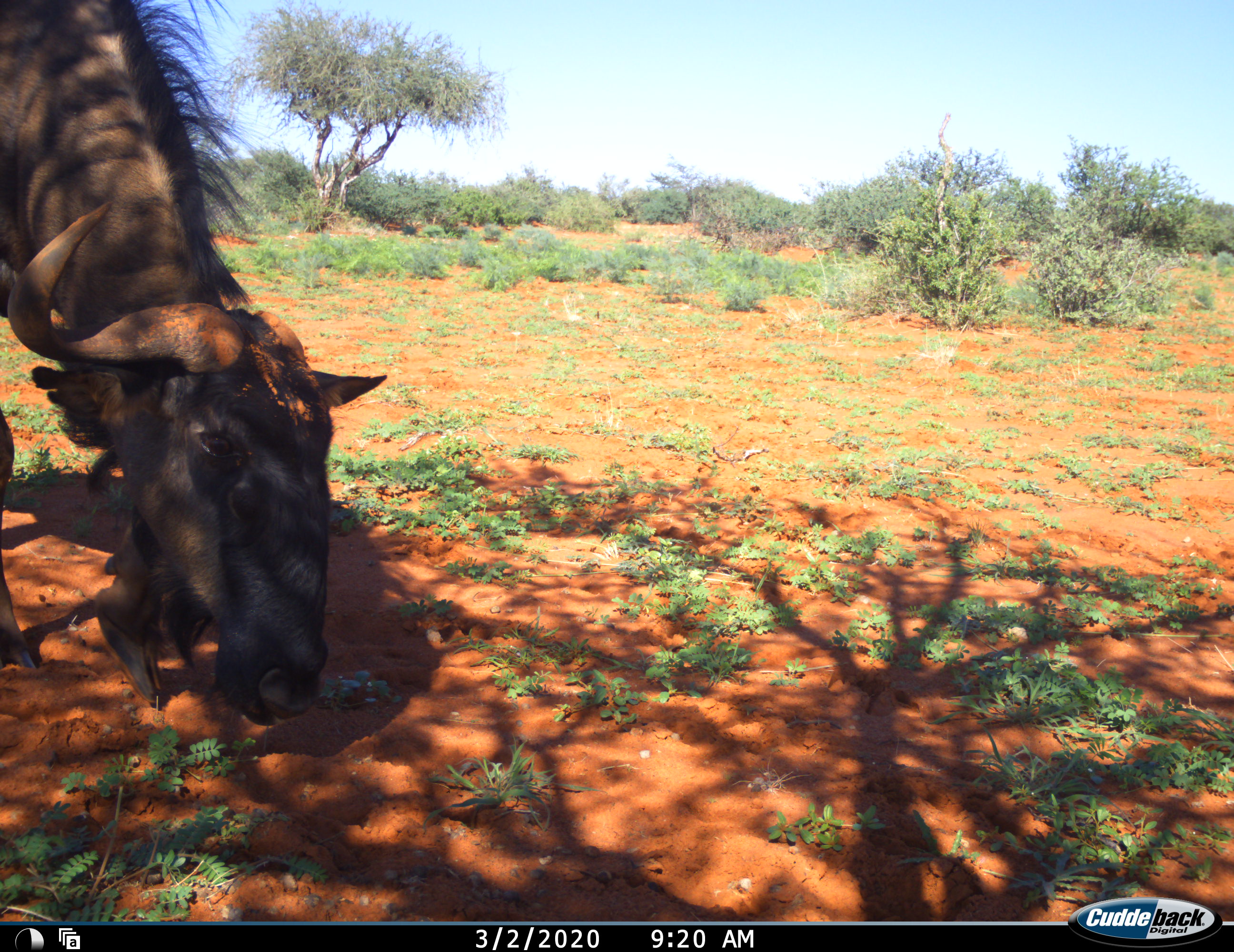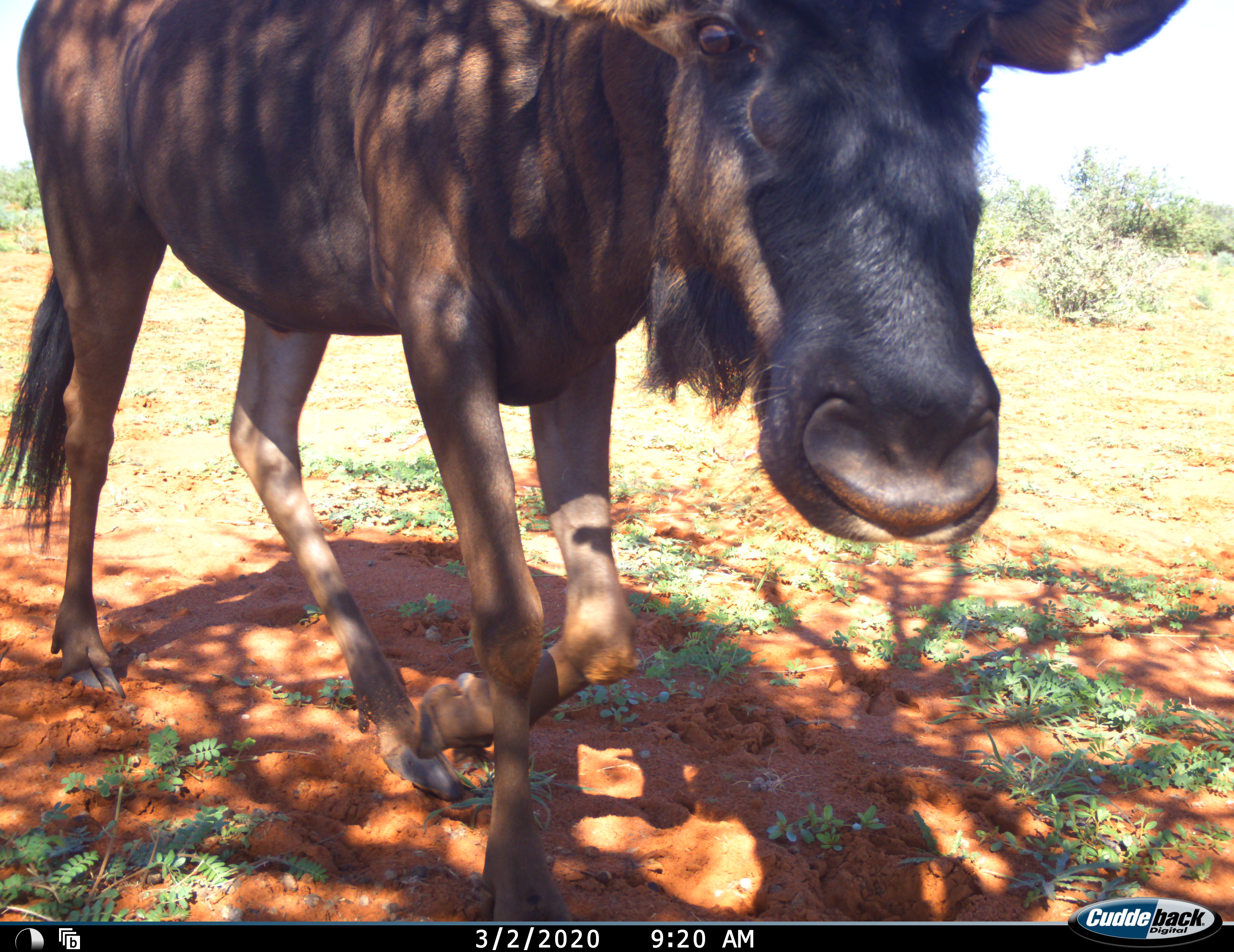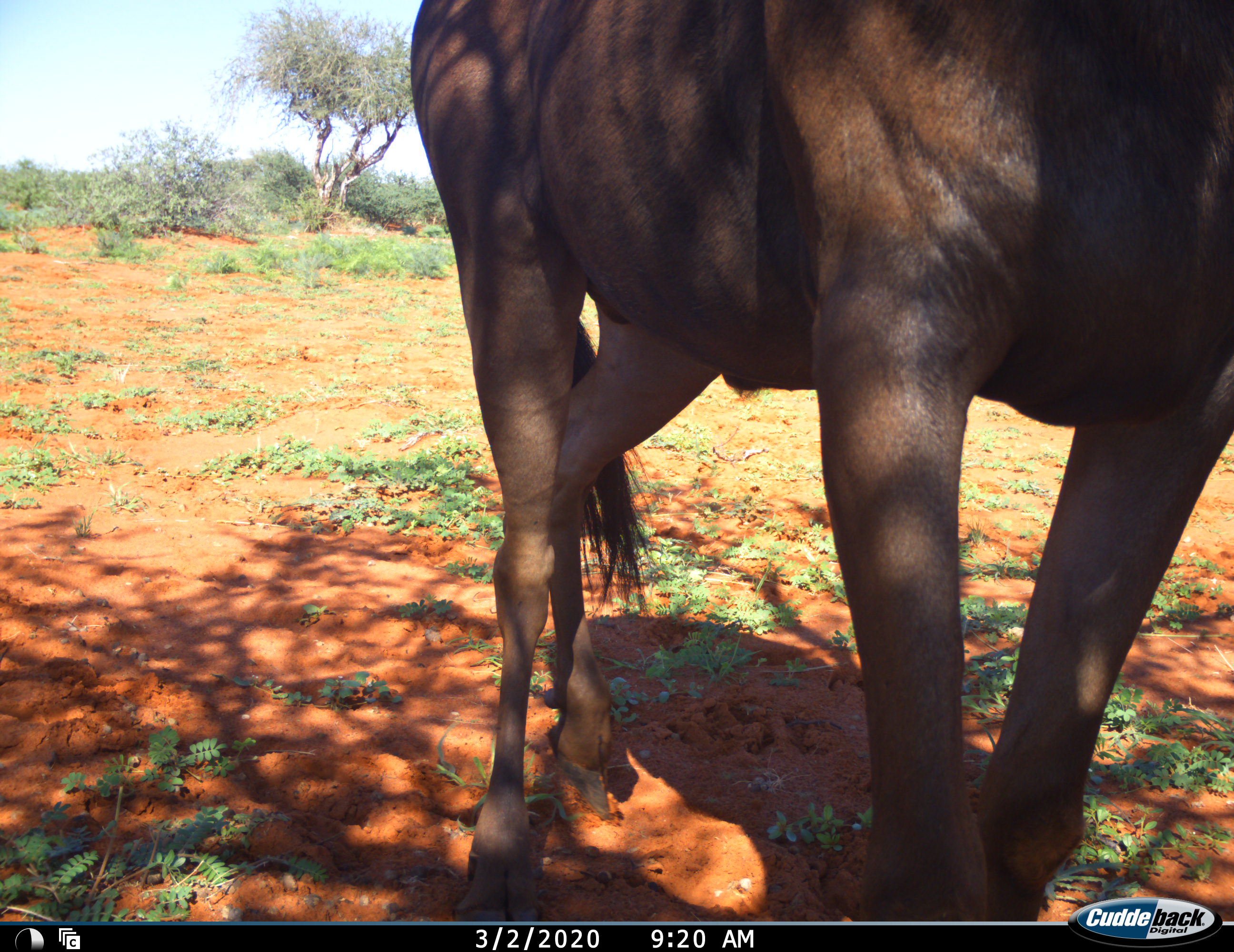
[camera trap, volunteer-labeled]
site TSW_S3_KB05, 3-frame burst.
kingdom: Animalia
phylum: Chordata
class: Mammalia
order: Artiodactyla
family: Bovidae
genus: Connochaetes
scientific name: Connochaetes taurinus taurinus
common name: blue wildebeest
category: wildebeestblue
Wildebeestblue (blue wildebeest) (Connochaetes taurinus taurinus), count 1. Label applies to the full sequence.